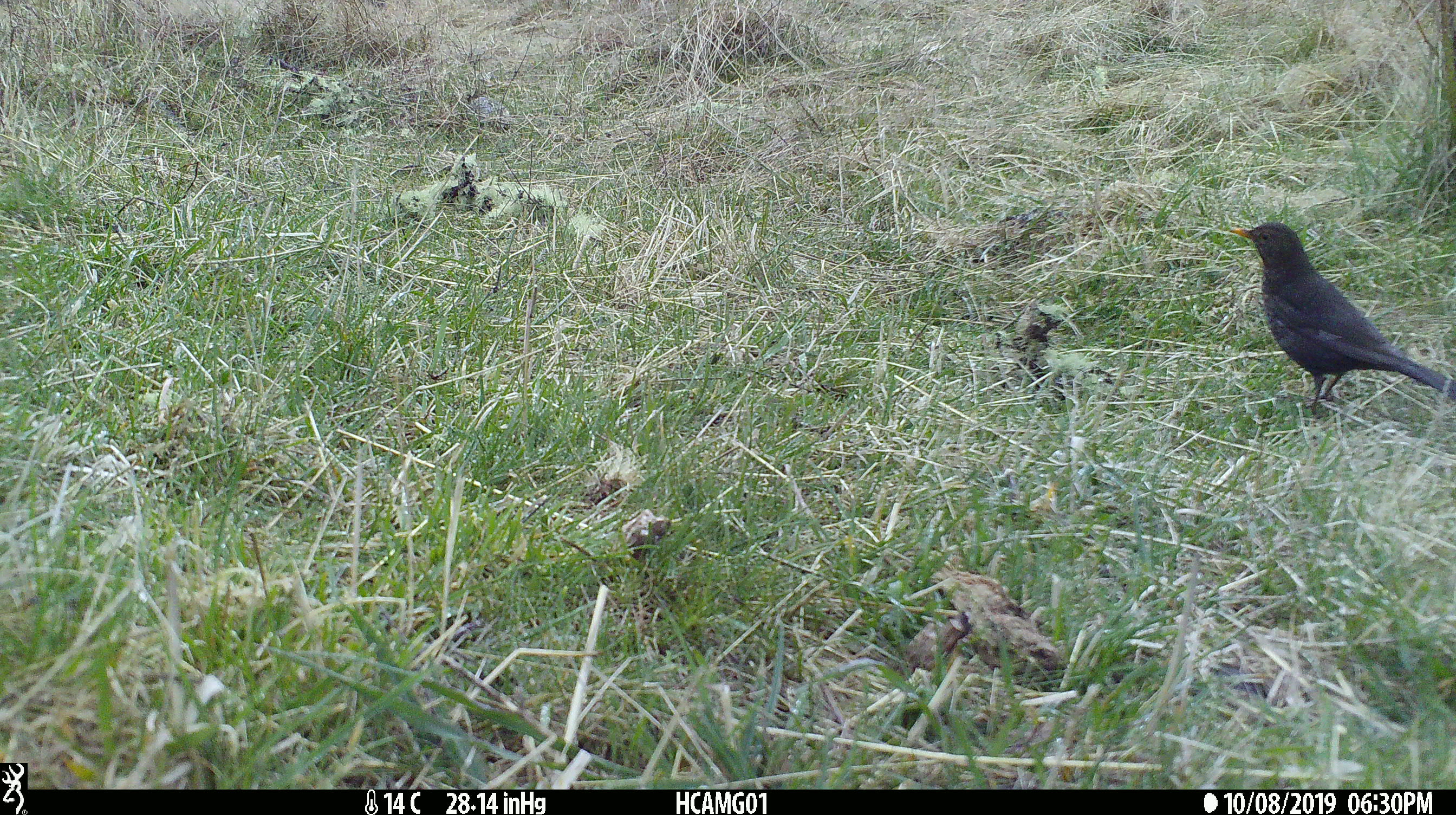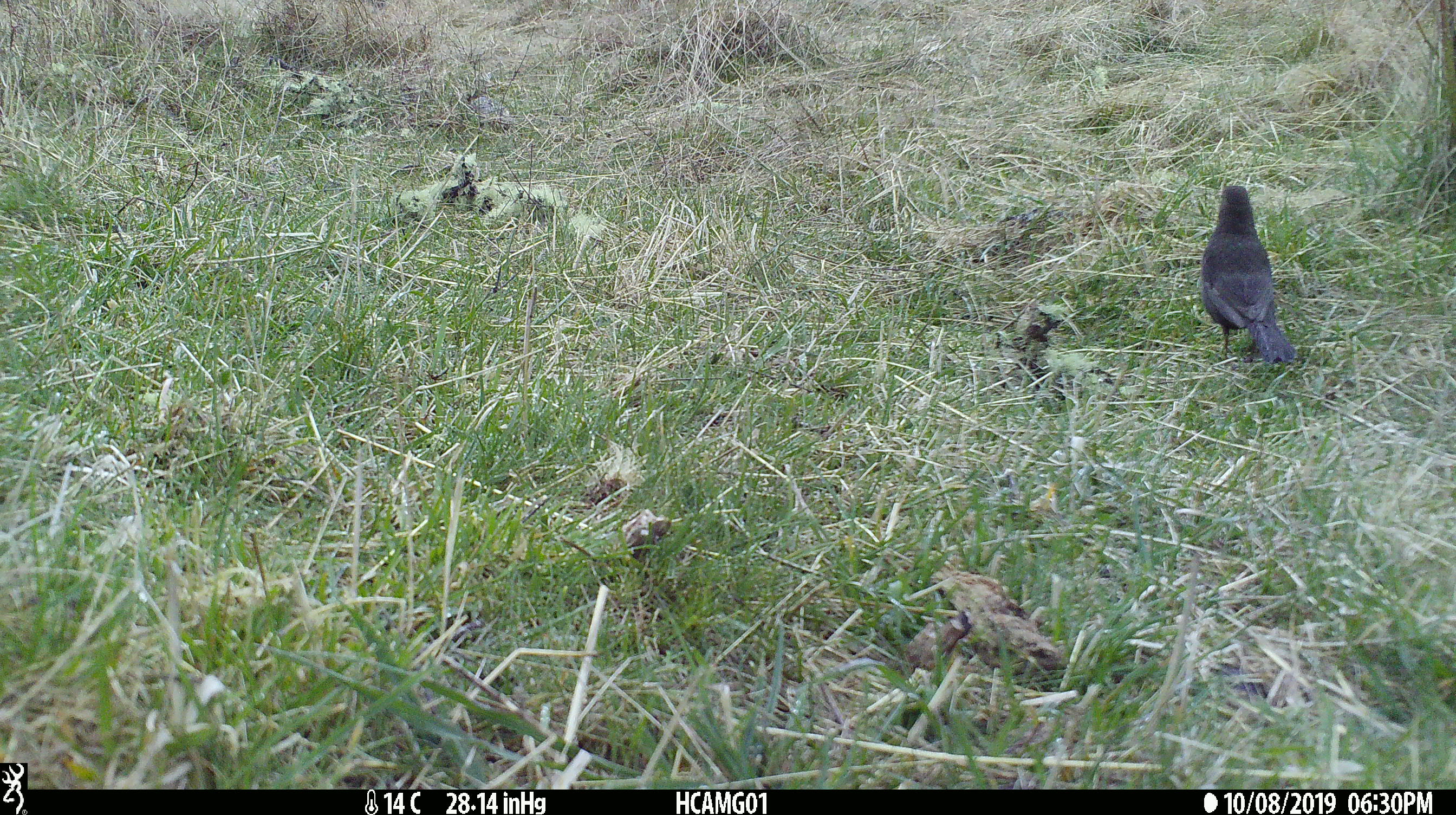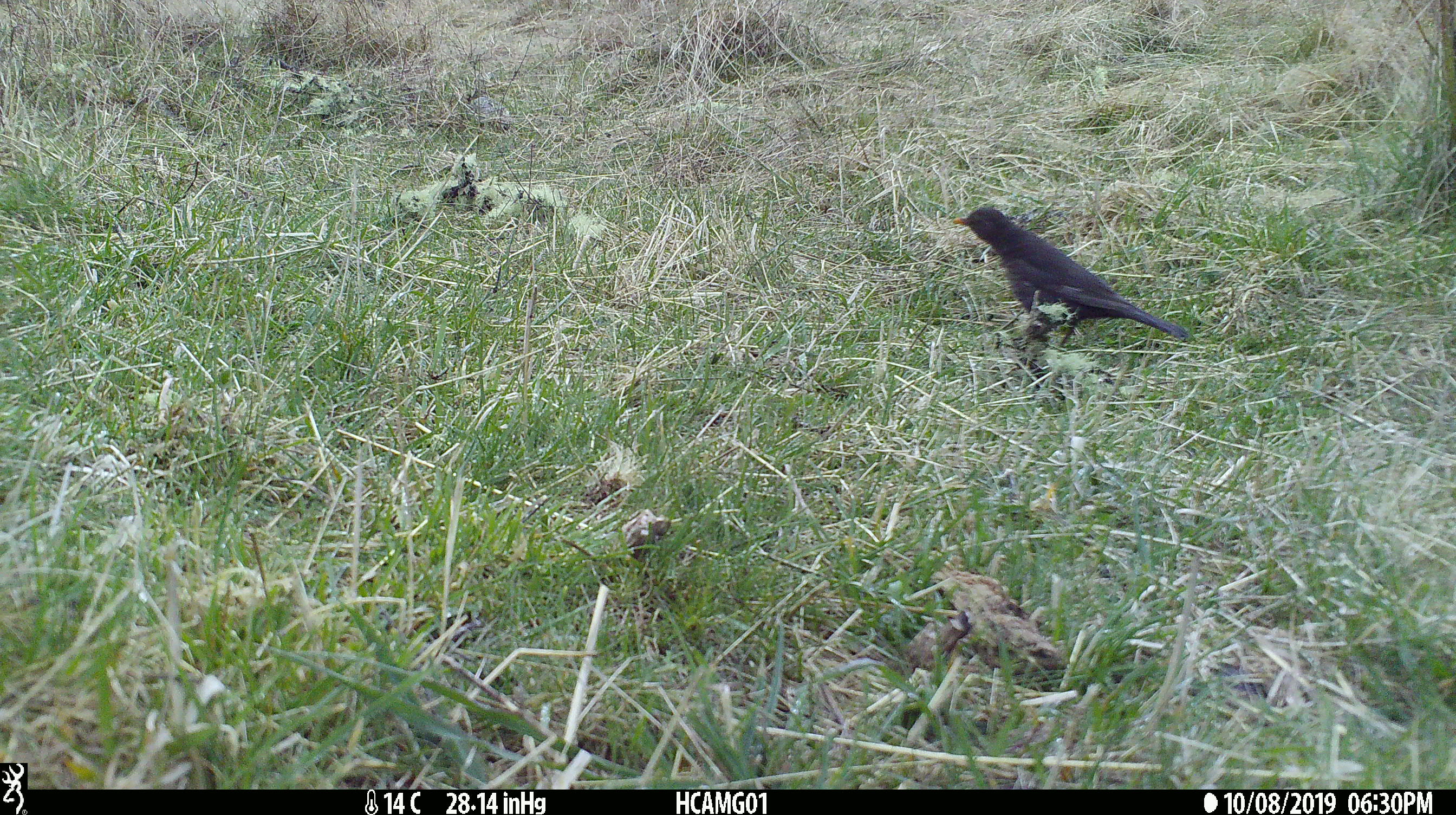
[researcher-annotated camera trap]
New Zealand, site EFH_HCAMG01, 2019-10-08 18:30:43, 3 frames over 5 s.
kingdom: Animalia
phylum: Chordata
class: Aves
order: Passeriformes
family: Turdidae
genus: Turdus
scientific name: Turdus merula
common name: eurasian blackbird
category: blackbird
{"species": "blackbird (eurasian blackbird) (Turdus merula)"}